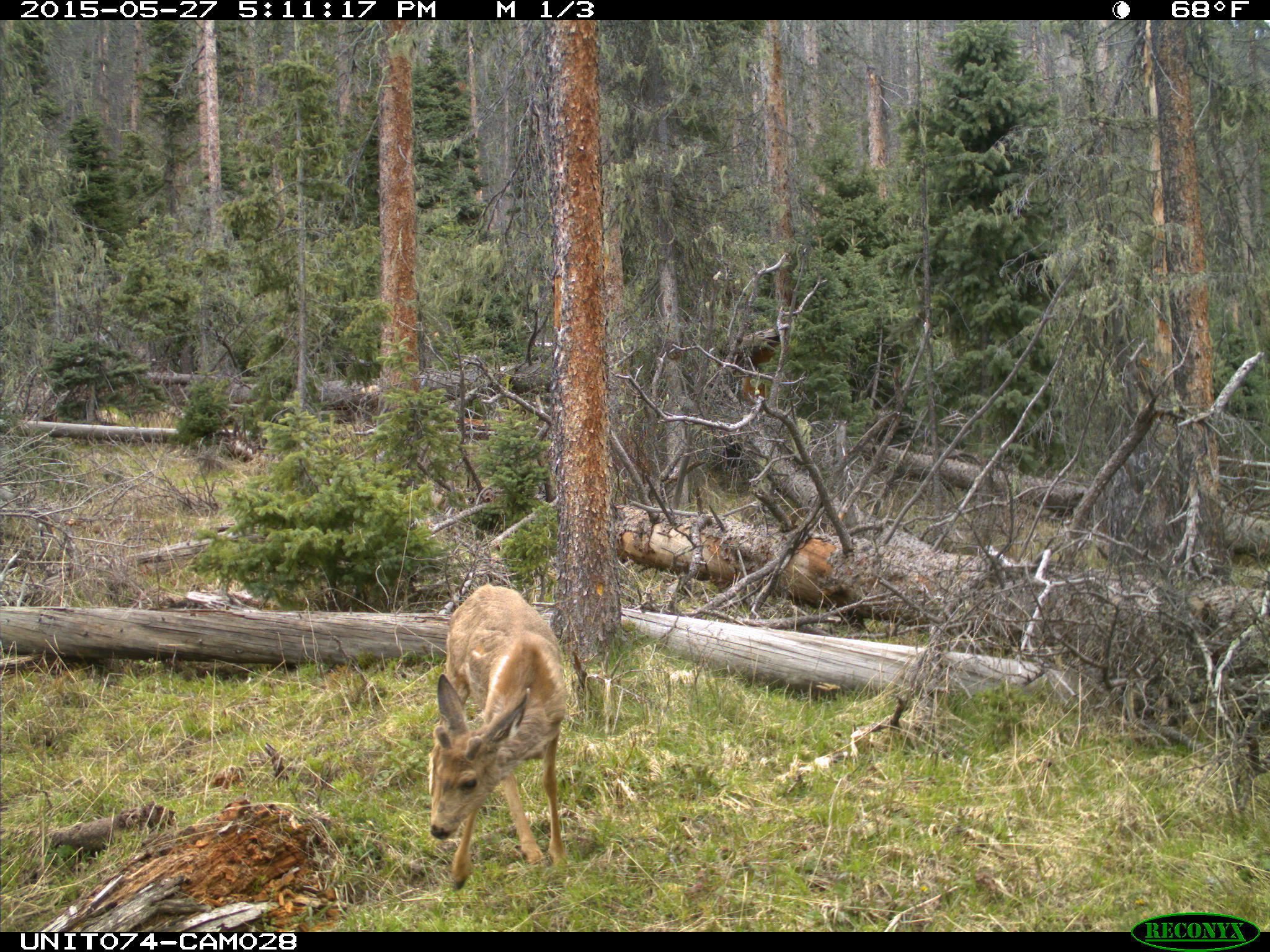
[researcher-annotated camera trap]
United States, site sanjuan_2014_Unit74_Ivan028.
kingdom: Animalia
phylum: Chordata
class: Mammalia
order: Artiodactyla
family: Cervidae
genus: Odocoileus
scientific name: Odocoileus hemionus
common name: mule deer